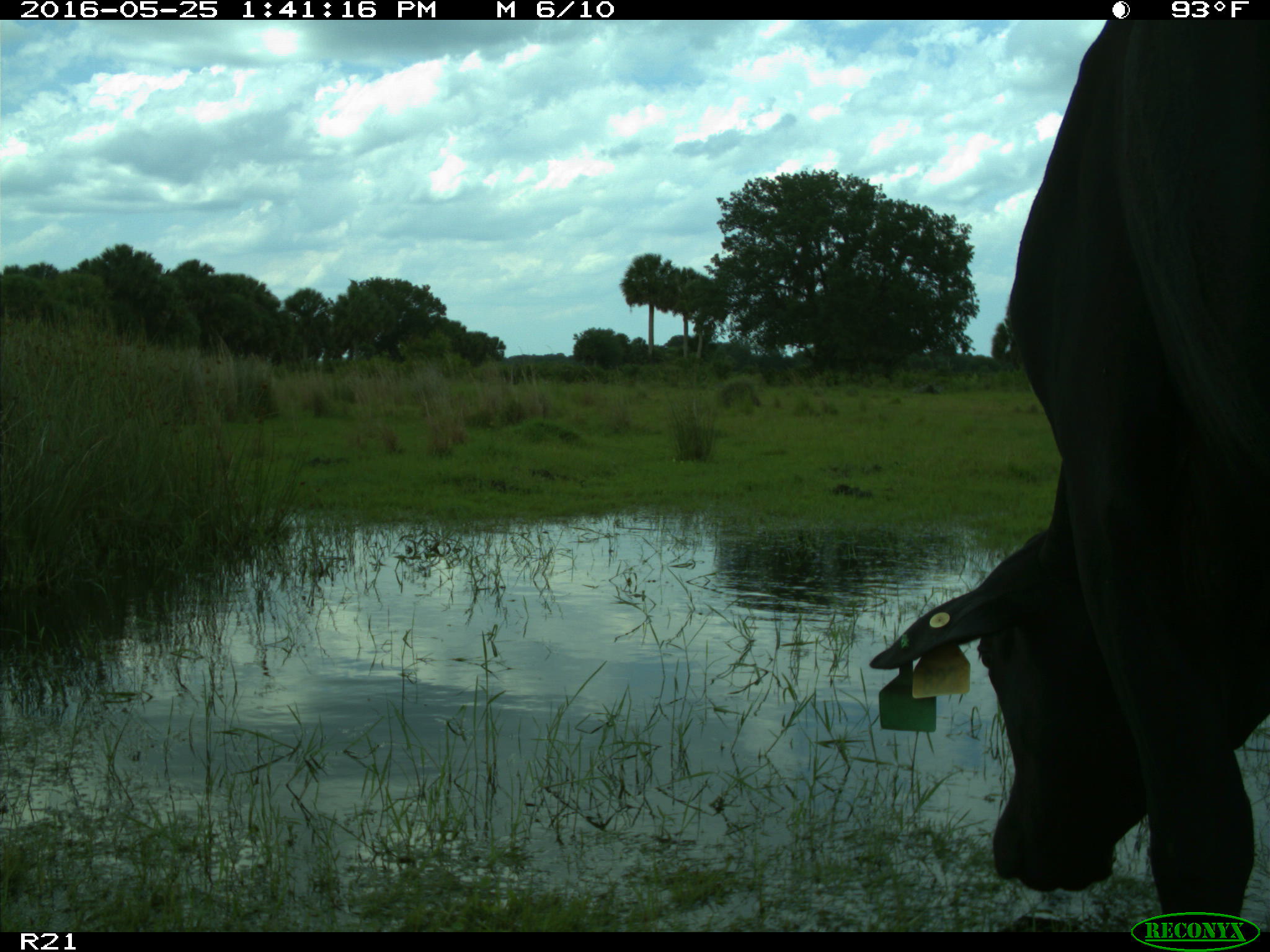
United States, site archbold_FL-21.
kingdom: Animalia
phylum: Chordata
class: Mammalia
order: Artiodactyla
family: Bovidae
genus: Bos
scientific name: Bos taurus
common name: domestic cow